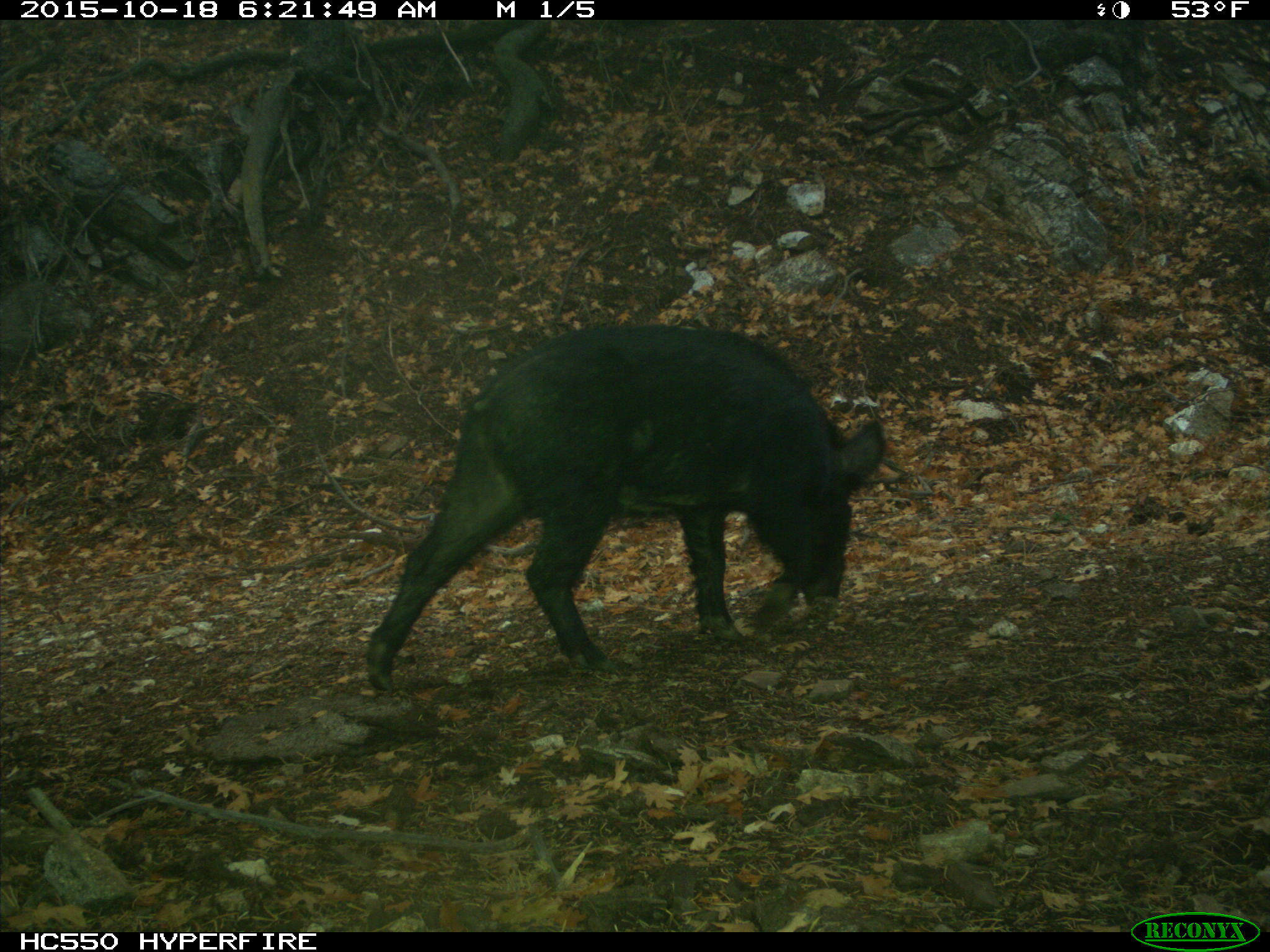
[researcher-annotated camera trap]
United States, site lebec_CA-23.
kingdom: Animalia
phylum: Chordata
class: Mammalia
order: Artiodactyla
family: Suidae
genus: Sus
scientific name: Sus scrofa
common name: wild boar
Sus scrofa (wild boar).